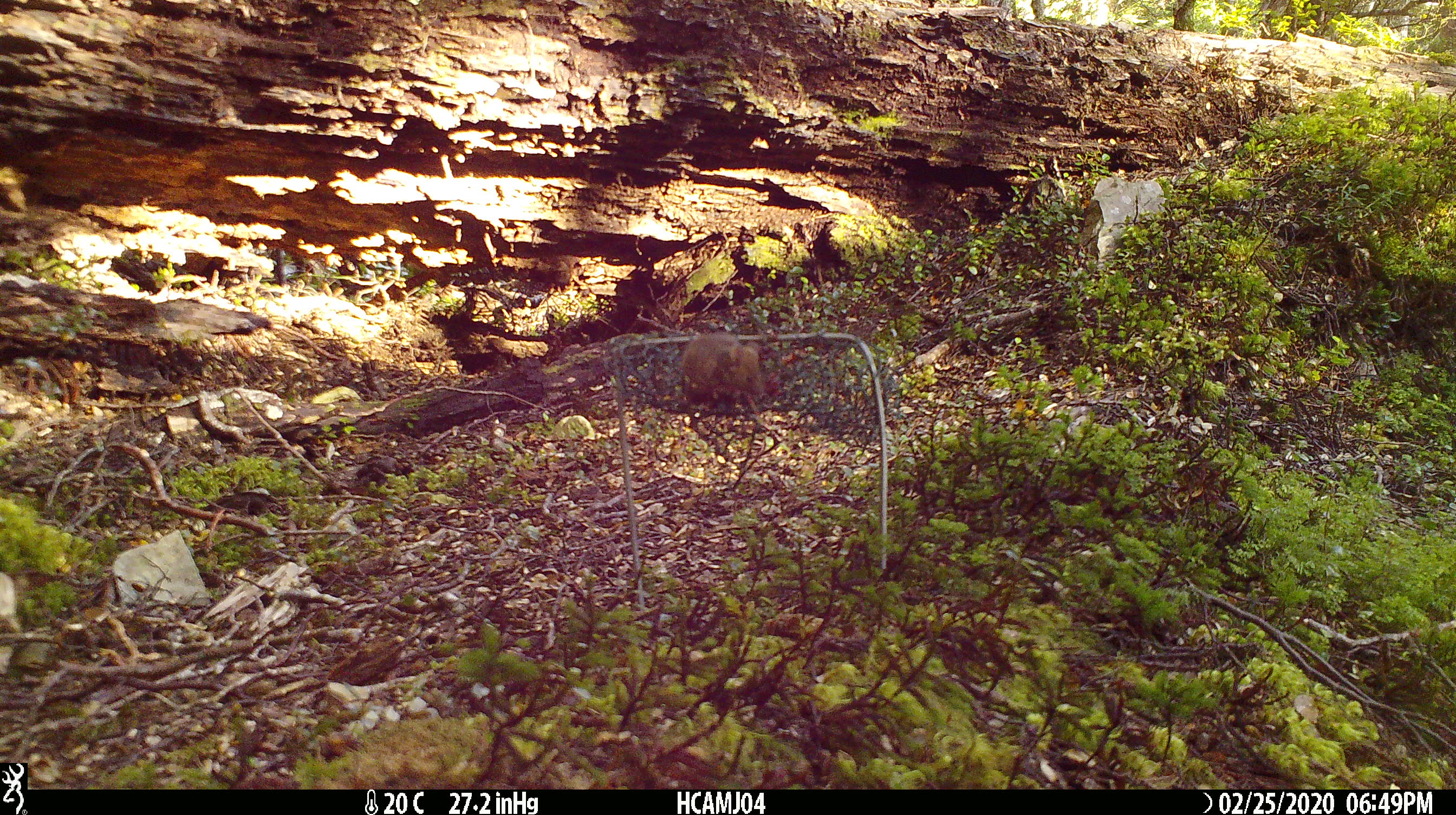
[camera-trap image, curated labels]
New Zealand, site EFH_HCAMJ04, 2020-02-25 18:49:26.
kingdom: Animalia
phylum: Chordata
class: Mammalia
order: Rodentia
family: Muridae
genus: Mus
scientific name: Mus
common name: mouse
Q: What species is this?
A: Mouse (Mus).